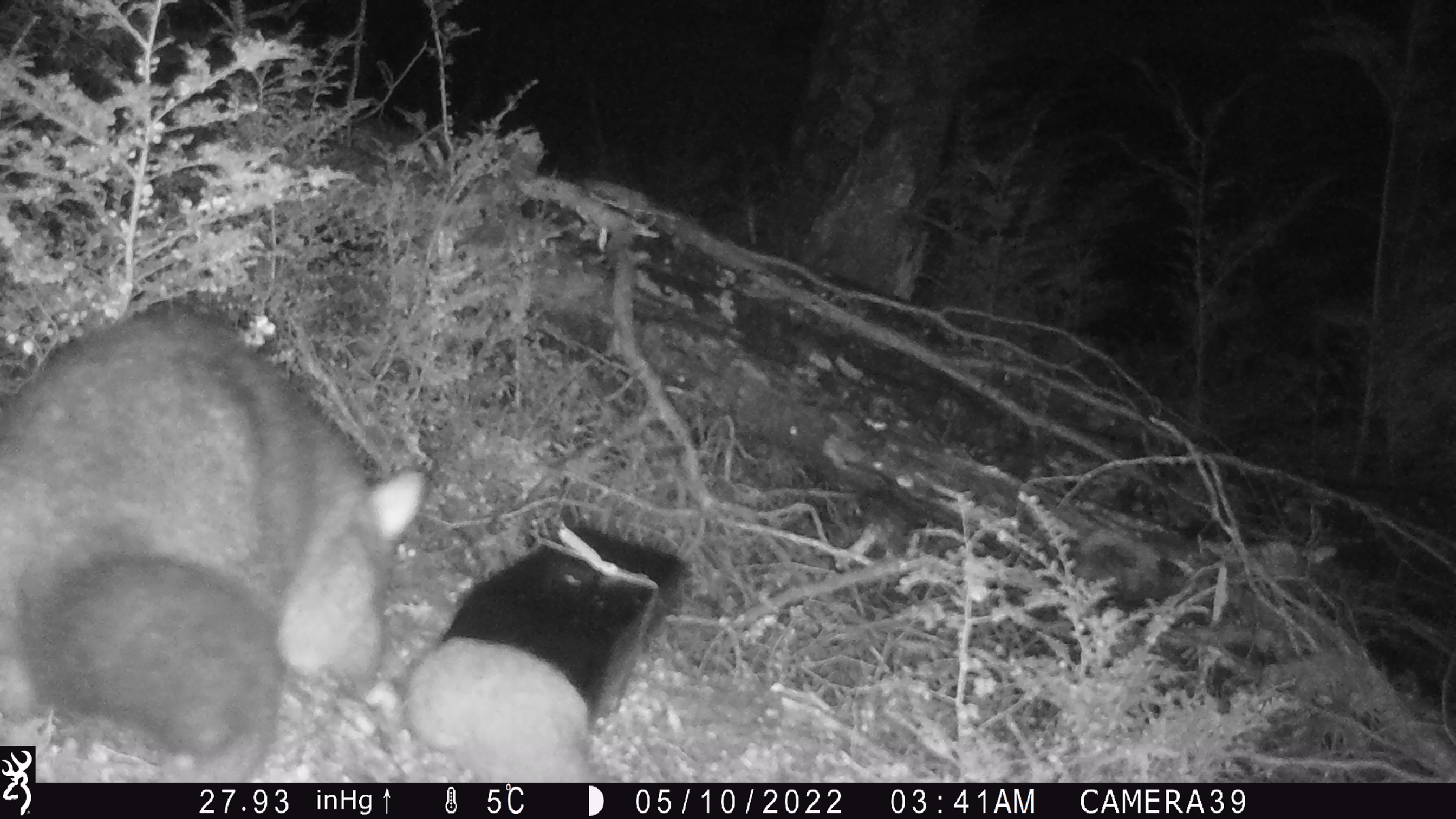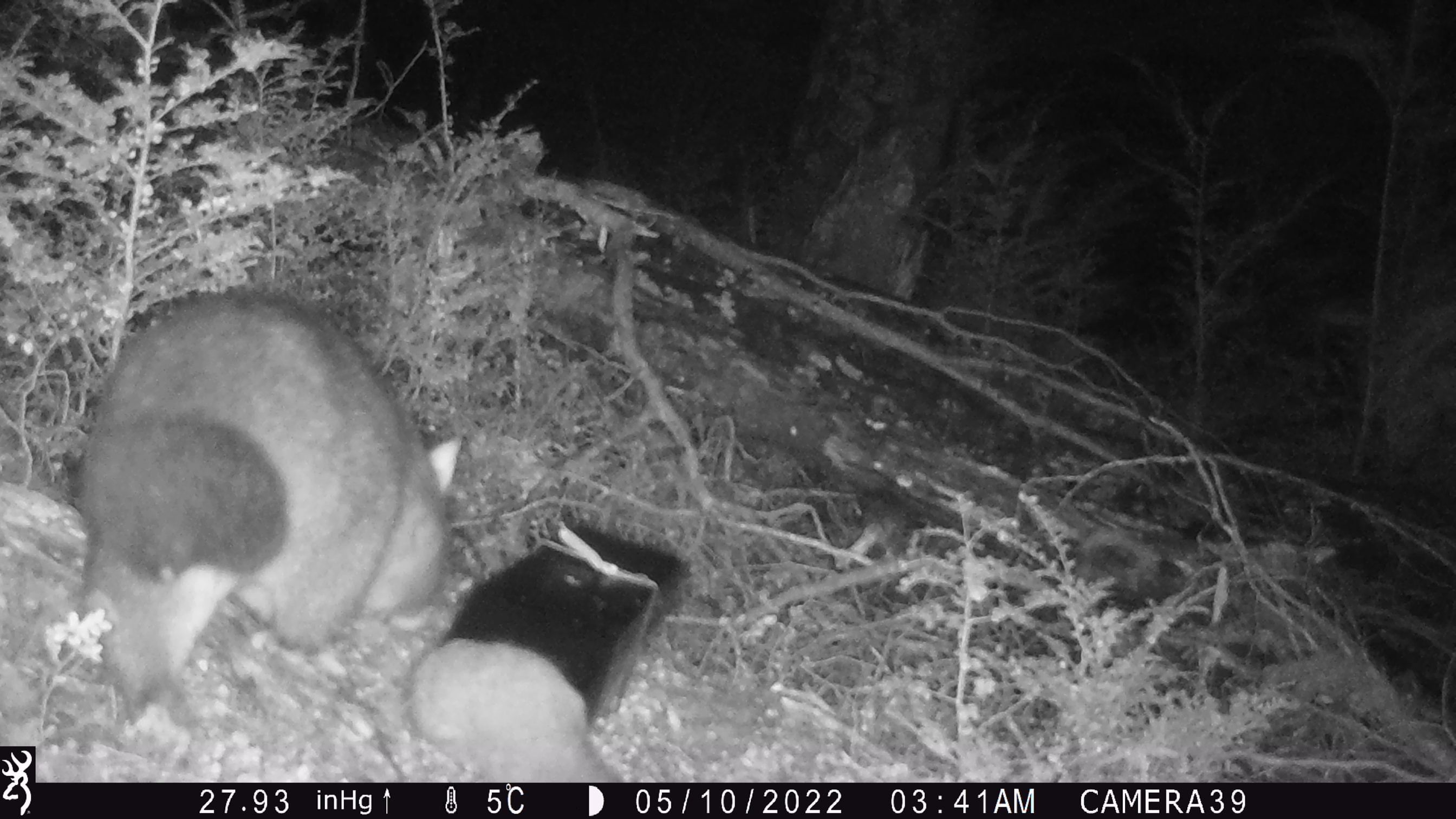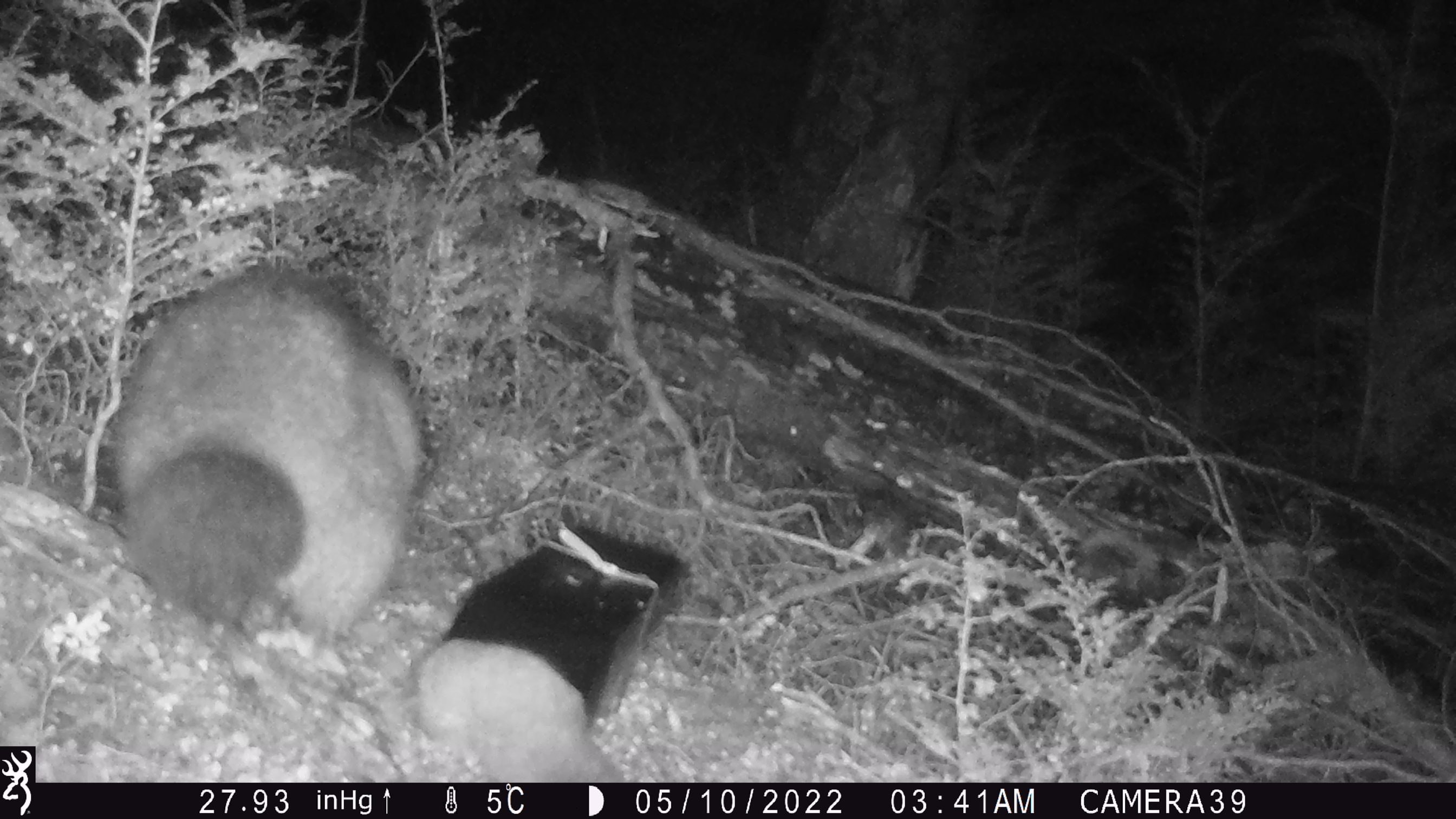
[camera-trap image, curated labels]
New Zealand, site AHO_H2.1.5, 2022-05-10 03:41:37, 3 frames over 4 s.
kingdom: Animalia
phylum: Chordata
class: Mammalia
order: Diprotodontia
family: Phalangeridae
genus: Trichosurus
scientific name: Trichosurus vulpecula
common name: common brushtail possum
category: possum